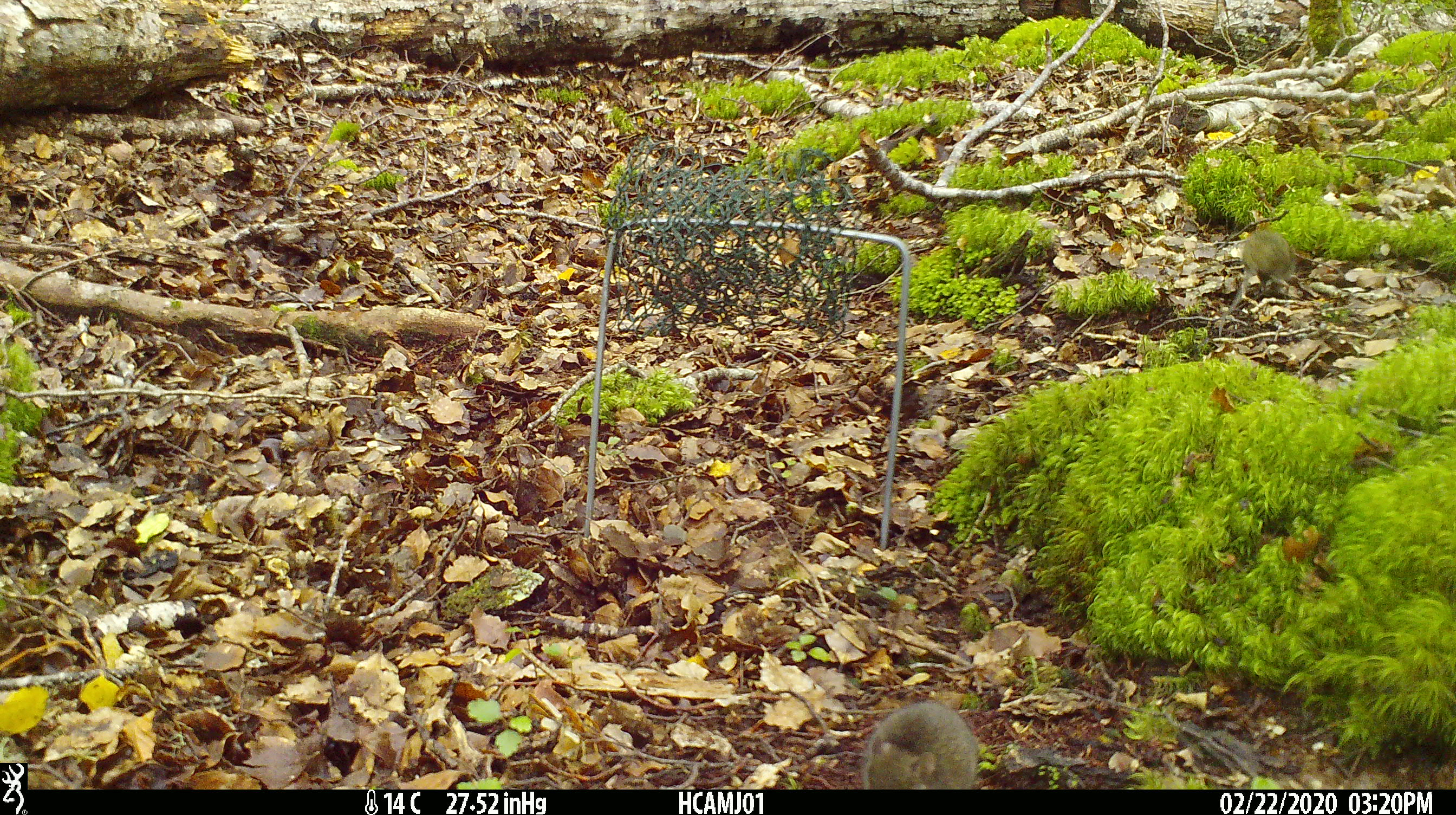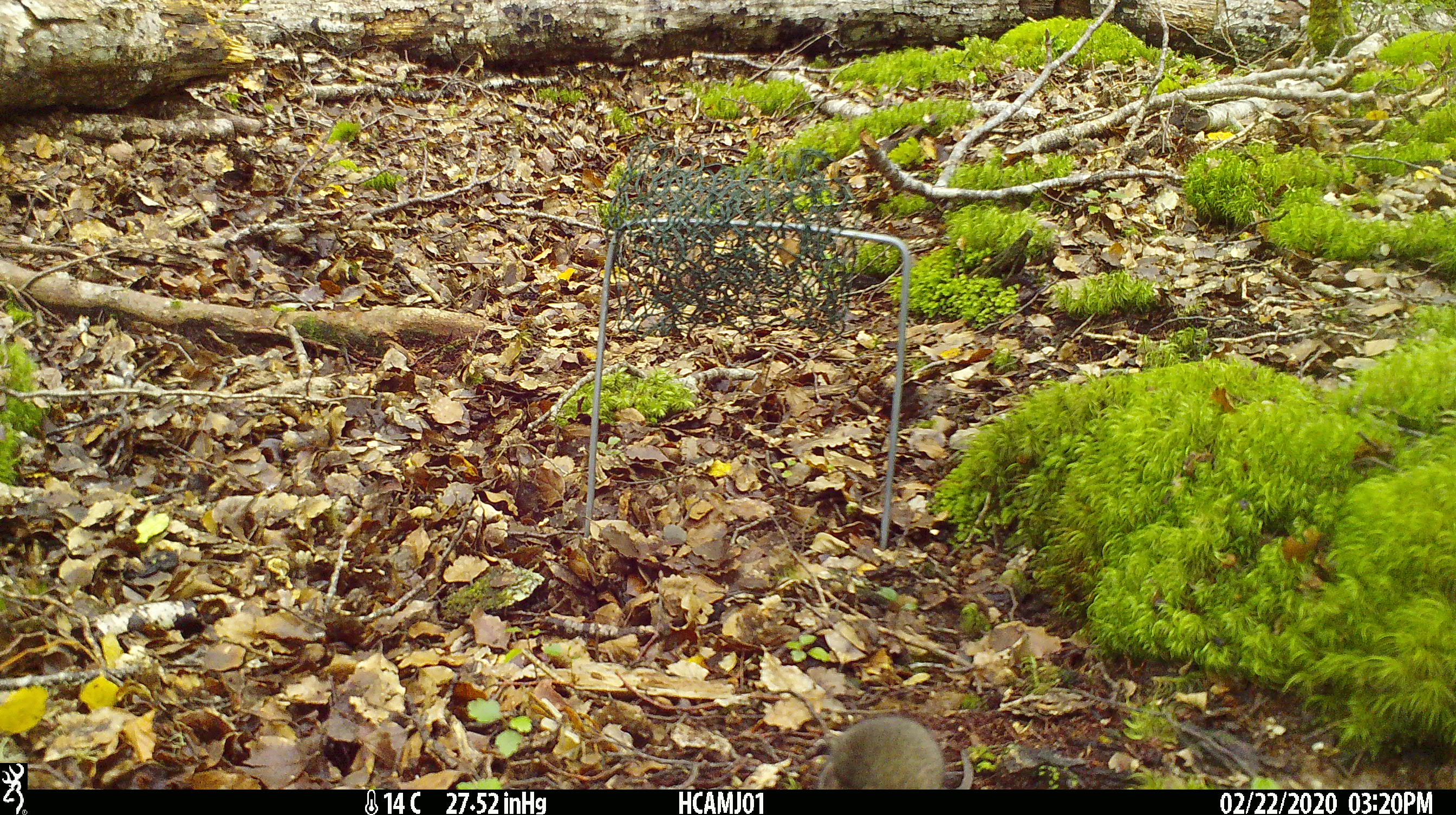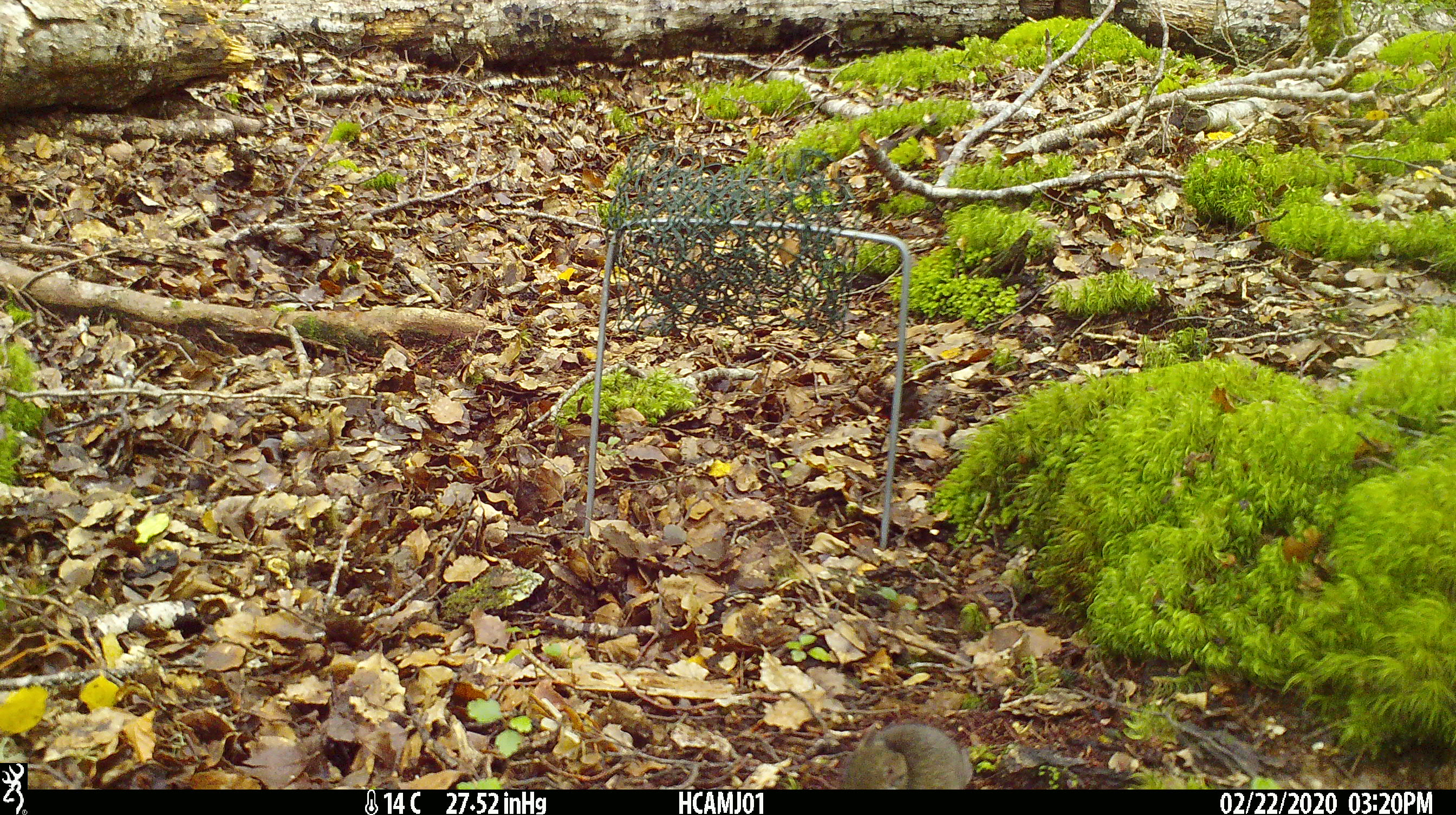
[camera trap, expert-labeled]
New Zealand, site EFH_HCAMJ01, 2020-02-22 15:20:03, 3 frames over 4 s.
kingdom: Animalia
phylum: Chordata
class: Mammalia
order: Rodentia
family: Muridae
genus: Mus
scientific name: Mus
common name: mouse